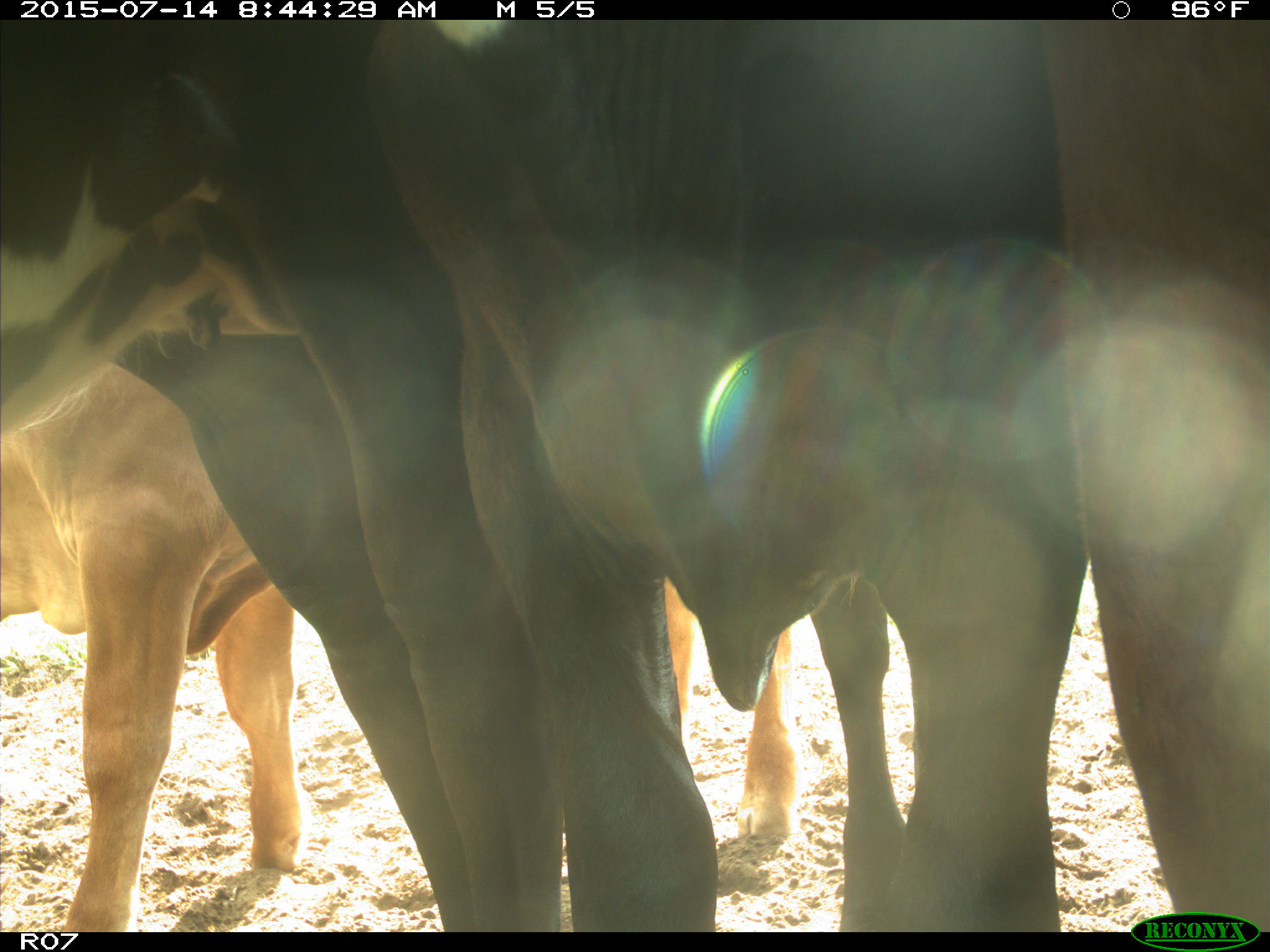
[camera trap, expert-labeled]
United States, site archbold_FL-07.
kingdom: Animalia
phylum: Chordata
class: Mammalia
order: Artiodactyla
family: Bovidae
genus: Bos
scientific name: Bos taurus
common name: domestic cow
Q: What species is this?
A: Bos taurus (domestic cow).